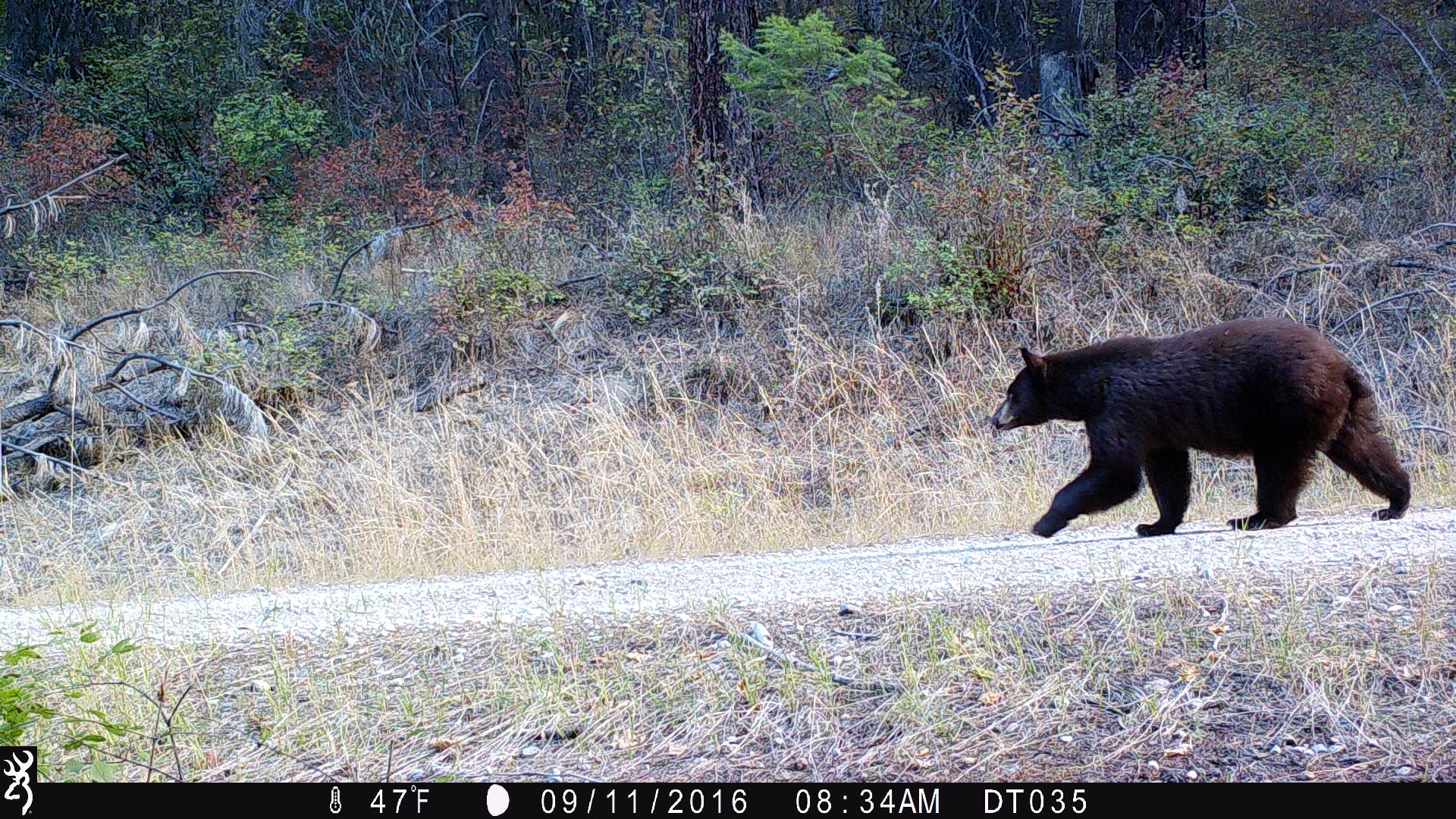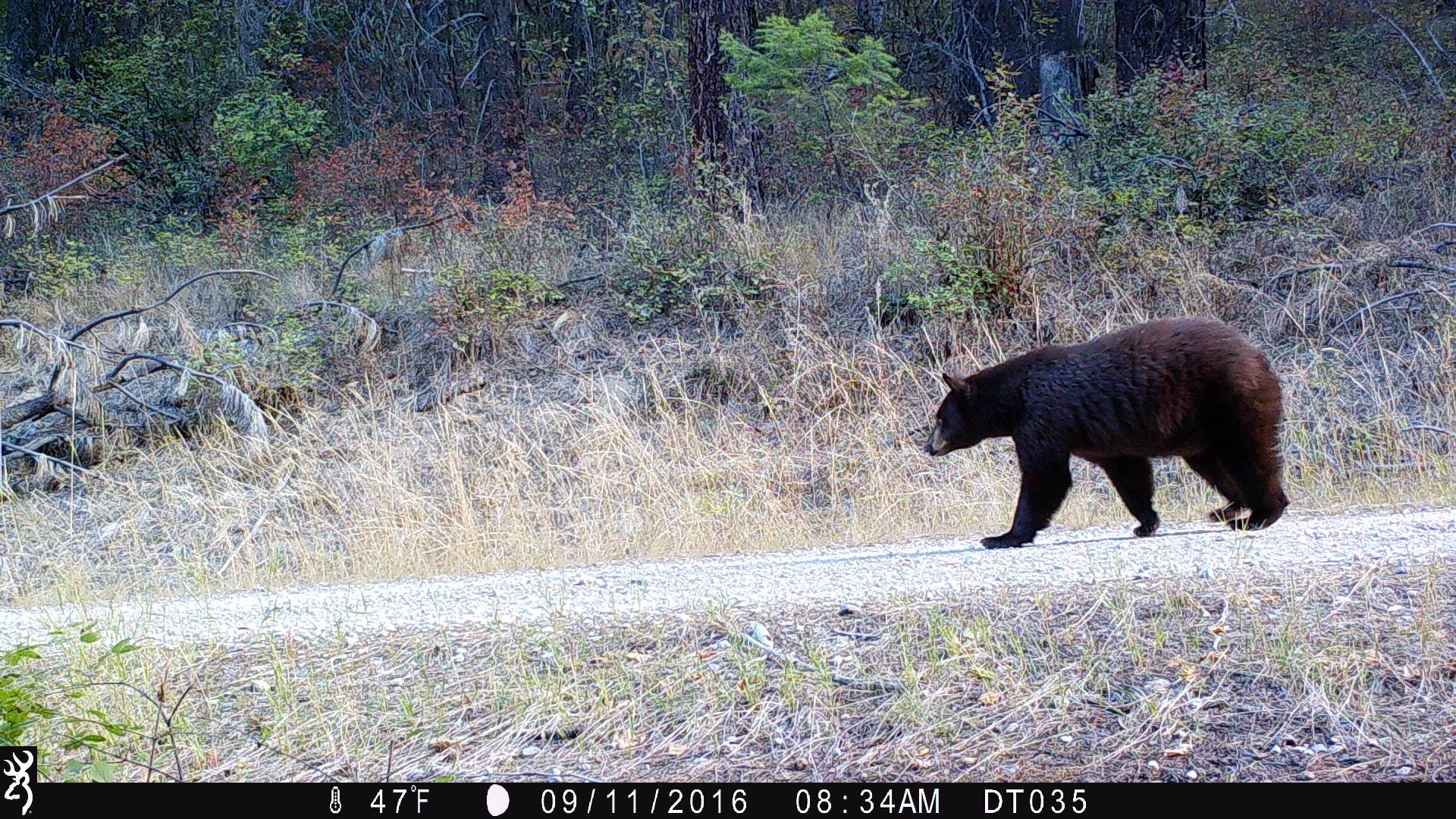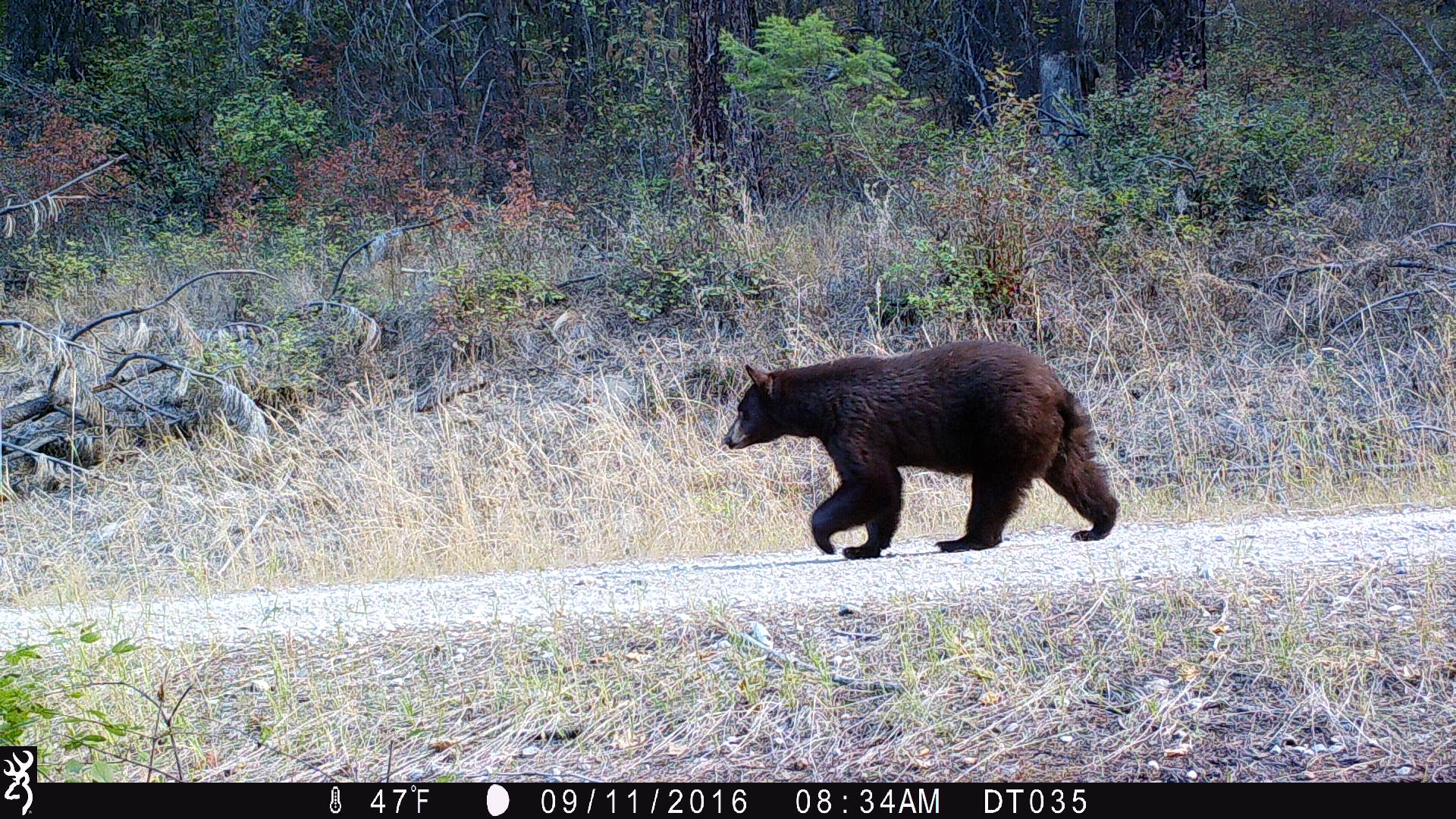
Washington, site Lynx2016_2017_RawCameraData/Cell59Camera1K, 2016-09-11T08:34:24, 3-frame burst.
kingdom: Animalia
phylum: Chordata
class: Mammalia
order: Carnivora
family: Ursidae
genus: Ursus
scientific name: Ursus americanus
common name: american black bear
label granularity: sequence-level